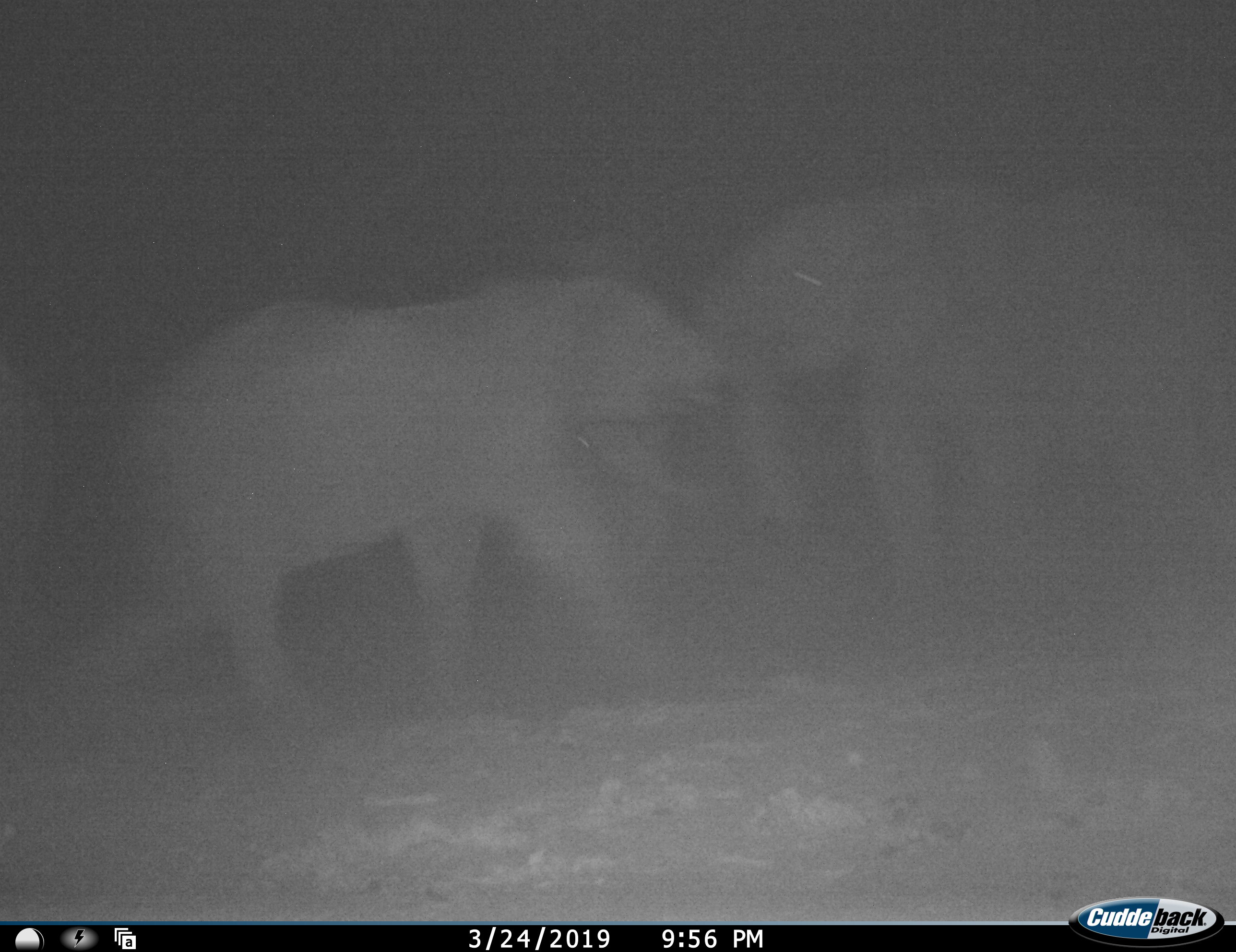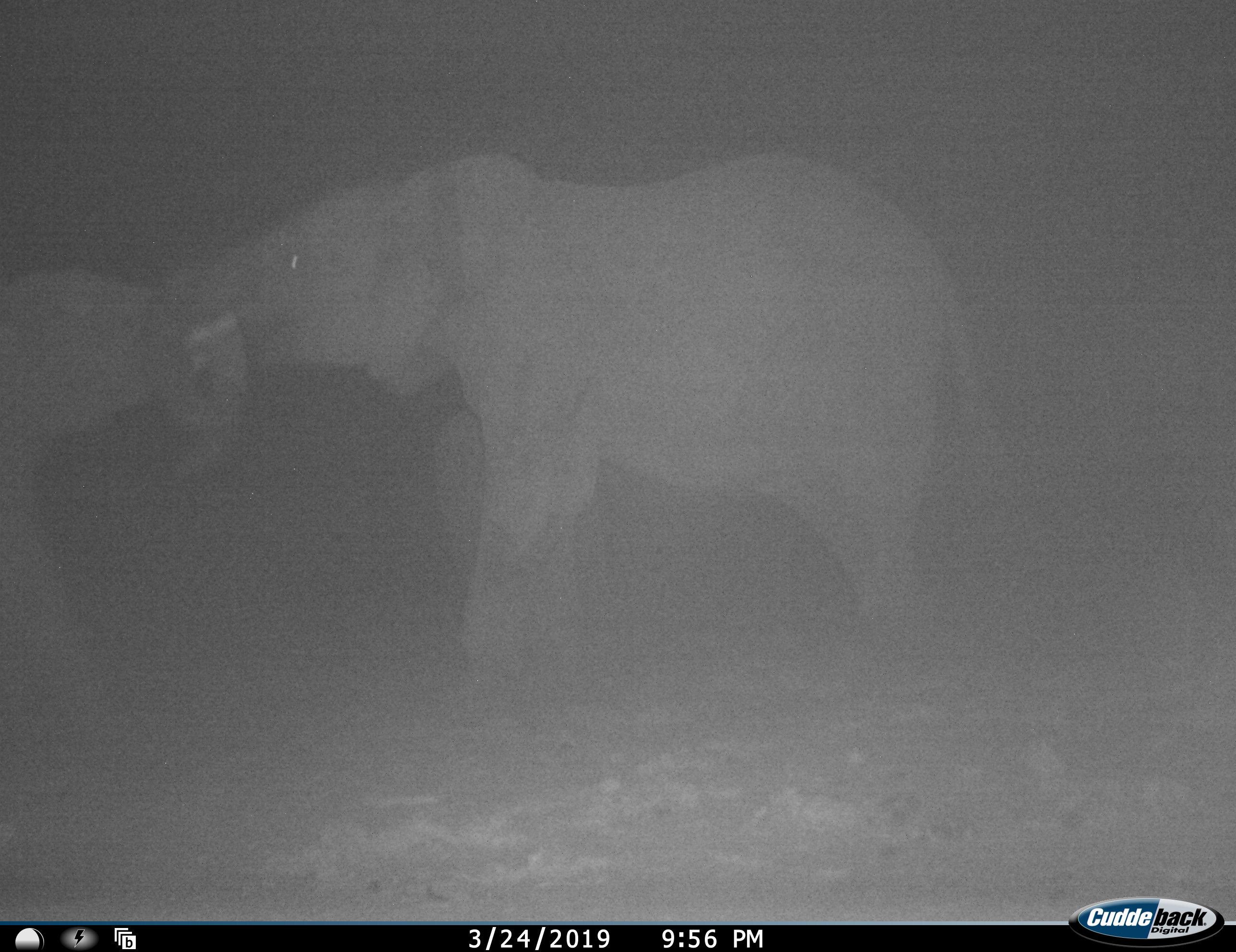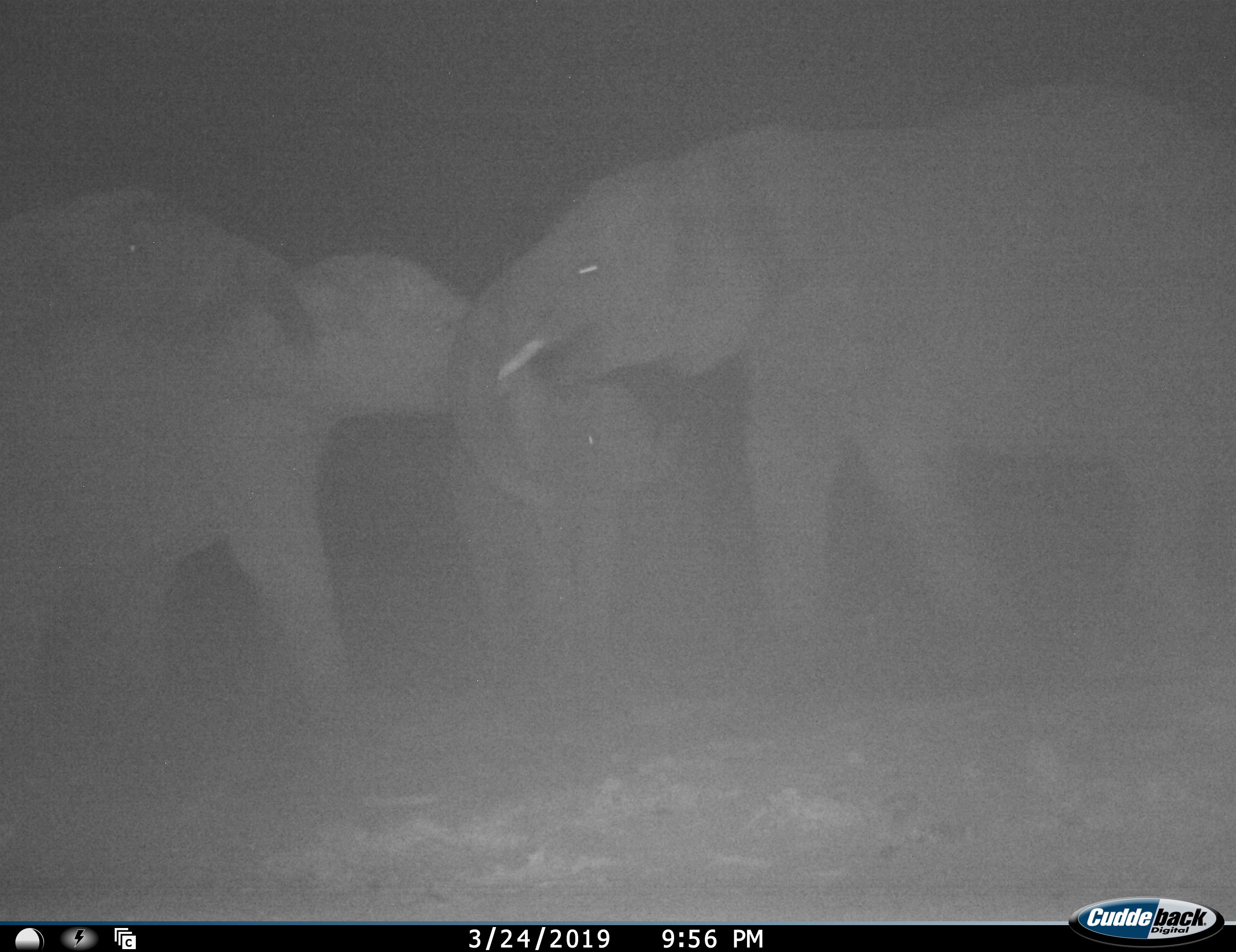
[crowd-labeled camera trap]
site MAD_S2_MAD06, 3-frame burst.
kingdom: Animalia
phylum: Chordata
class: Mammalia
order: Proboscidea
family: Elephantidae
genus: Loxodonta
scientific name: Loxodonta africana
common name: african bush elephant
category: elephant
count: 3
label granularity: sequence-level